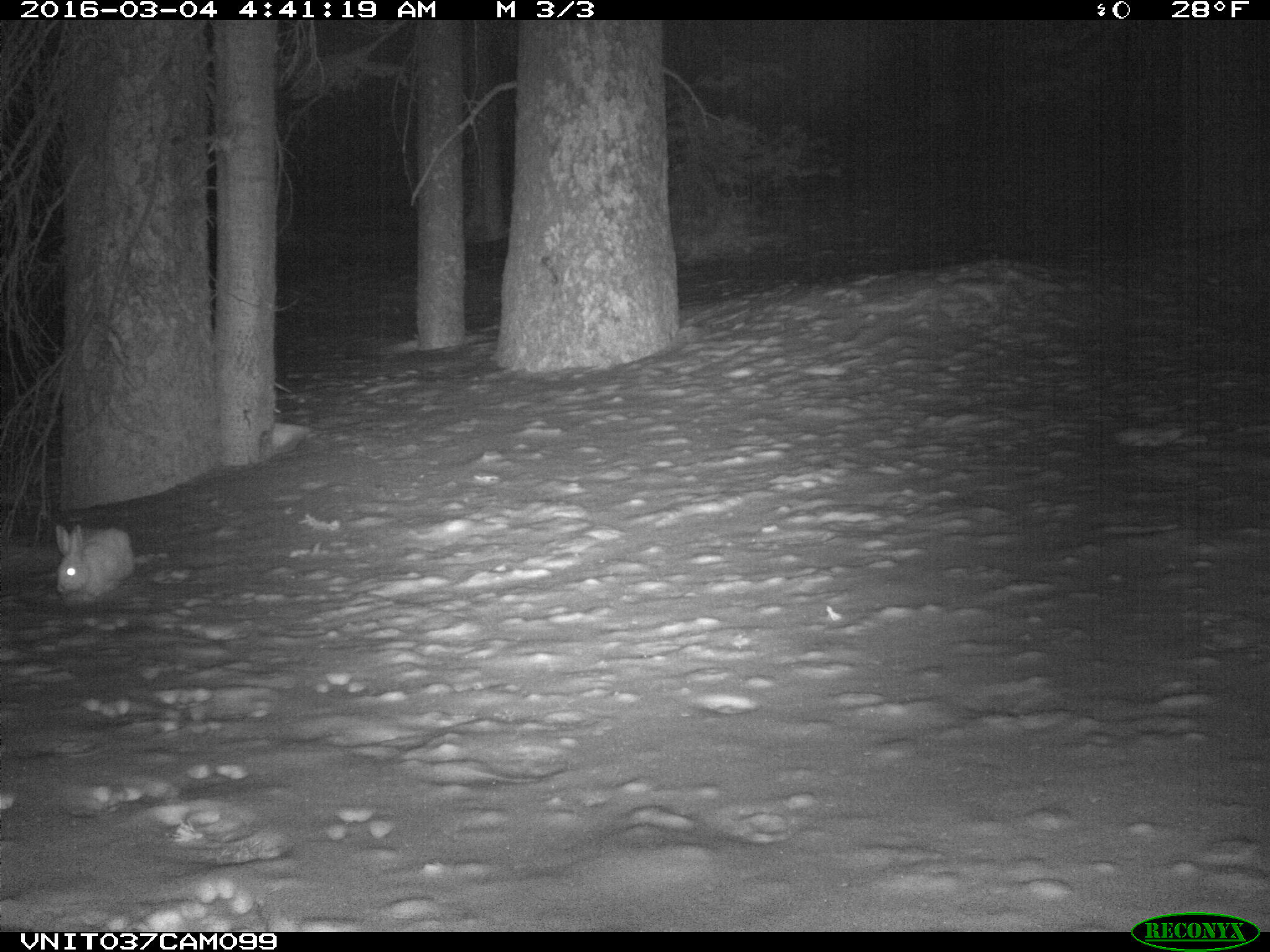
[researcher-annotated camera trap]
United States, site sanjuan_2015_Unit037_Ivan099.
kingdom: Animalia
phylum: Chordata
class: Mammalia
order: Lagomorpha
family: Leporidae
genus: Lepus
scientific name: Lepus americanus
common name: snowshoe hare